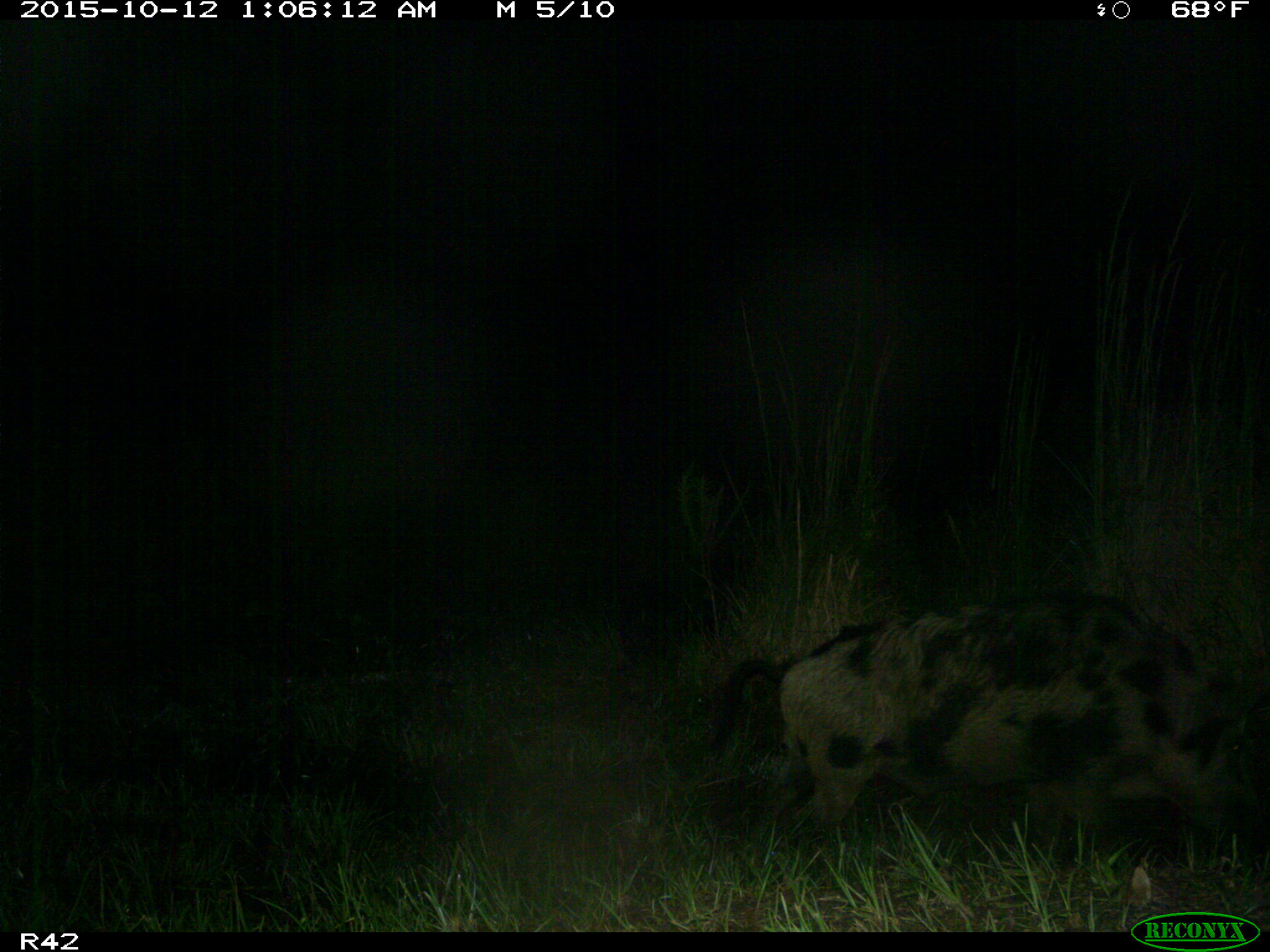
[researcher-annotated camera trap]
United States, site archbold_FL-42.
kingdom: Animalia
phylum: Chordata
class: Mammalia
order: Artiodactyla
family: Suidae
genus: Sus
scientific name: Sus scrofa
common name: wild boar